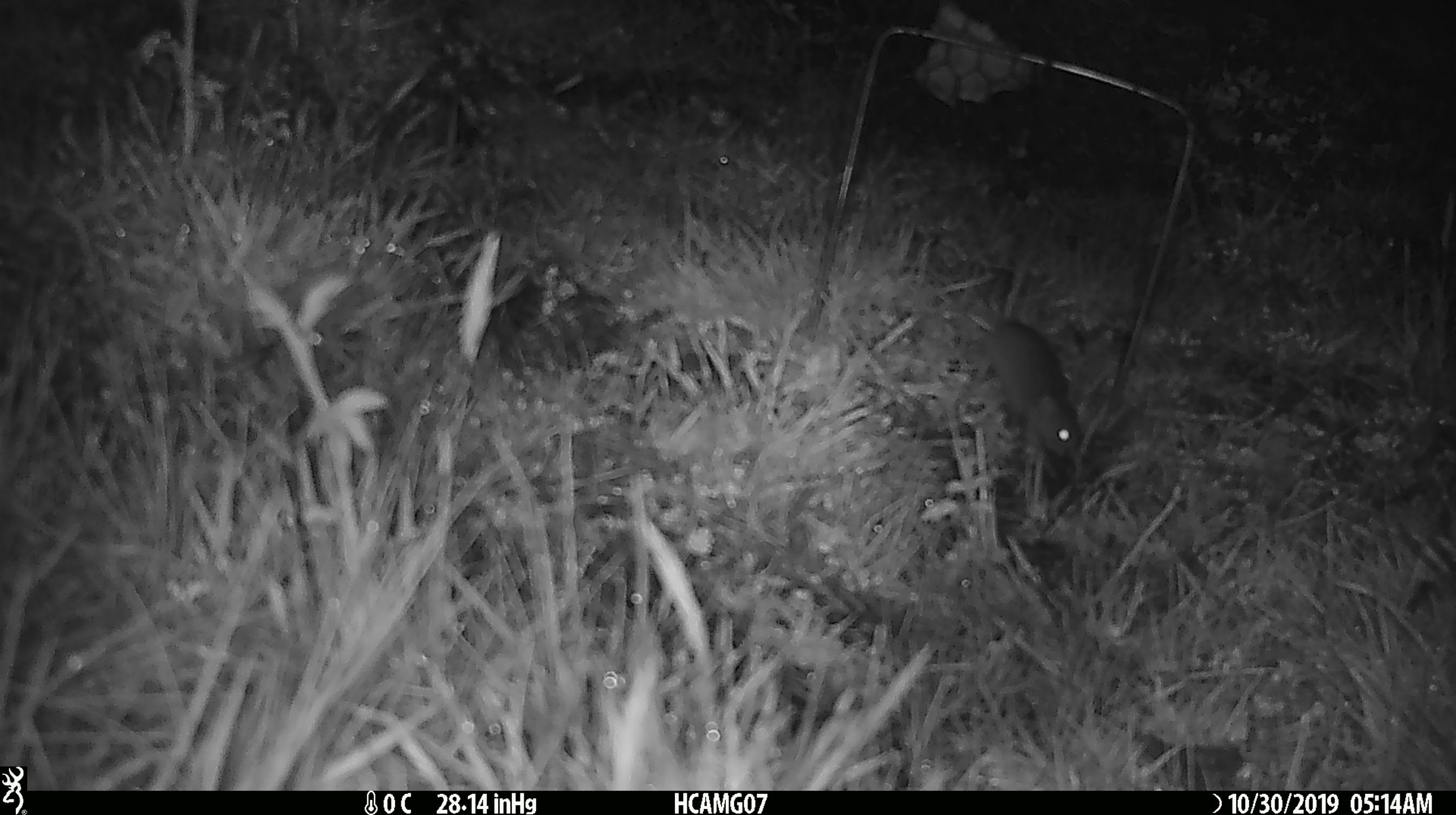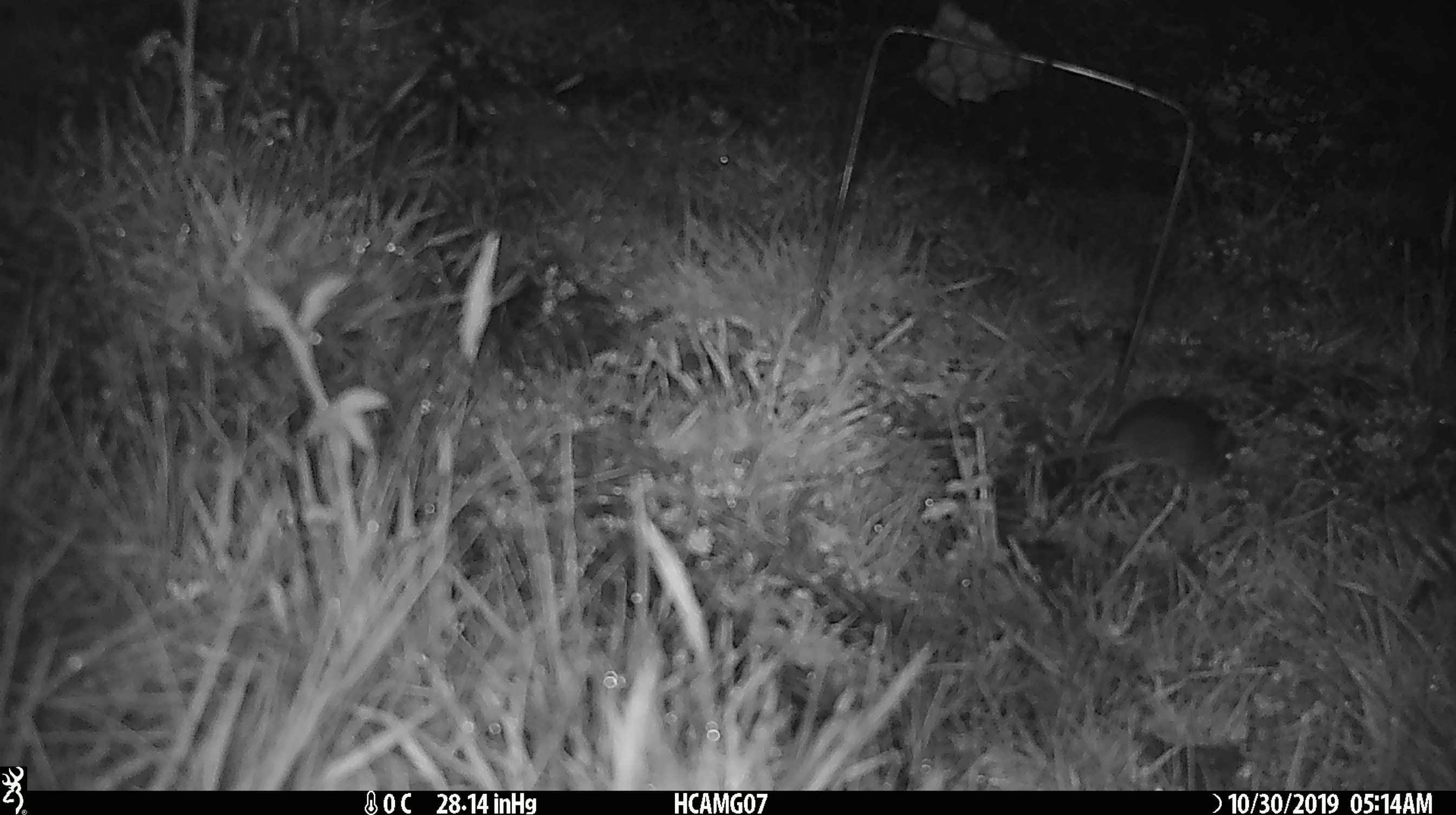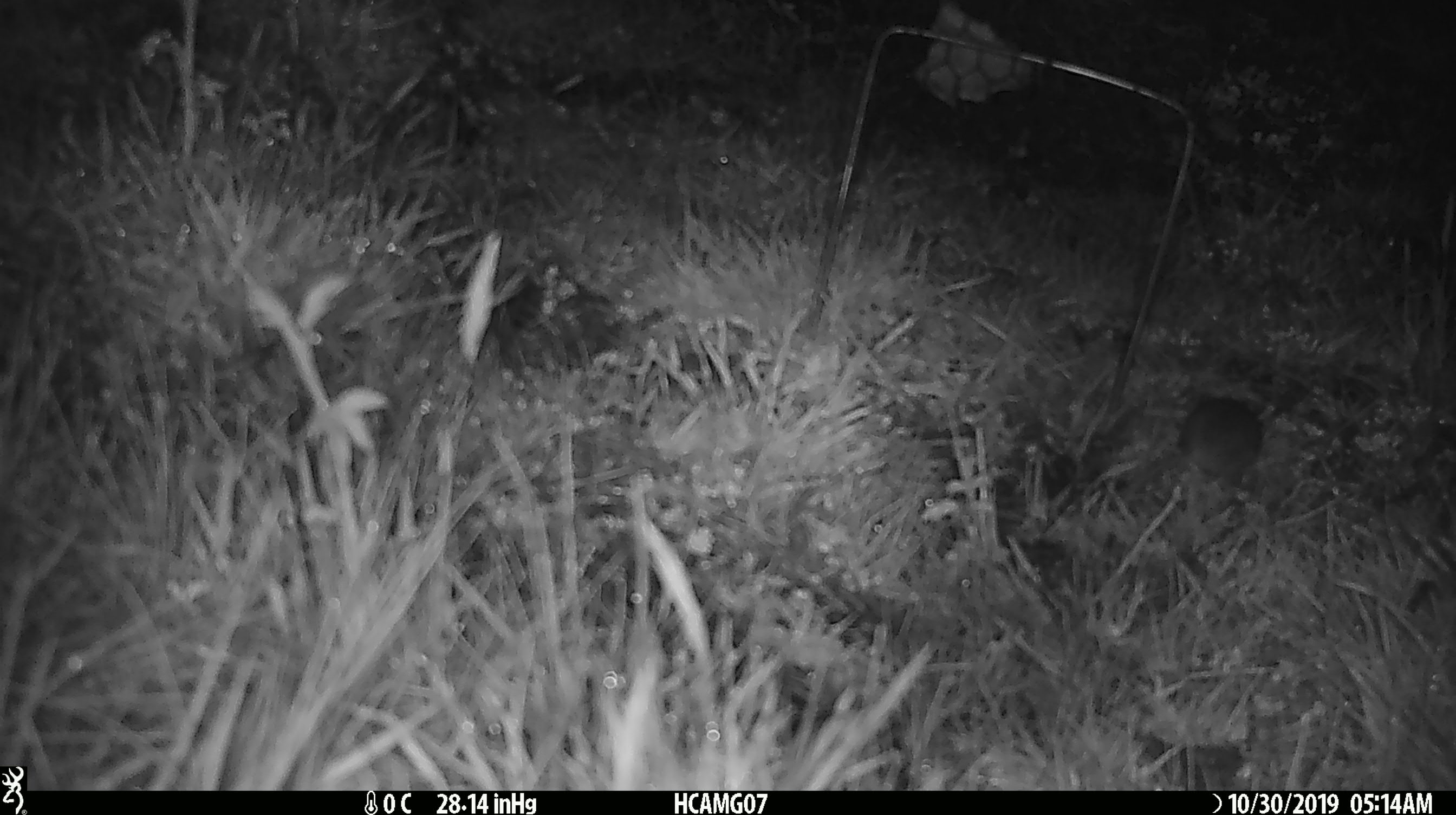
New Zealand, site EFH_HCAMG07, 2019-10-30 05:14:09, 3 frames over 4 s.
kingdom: Animalia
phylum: Chordata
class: Mammalia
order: Rodentia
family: Muridae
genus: Mus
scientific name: Mus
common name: mouse